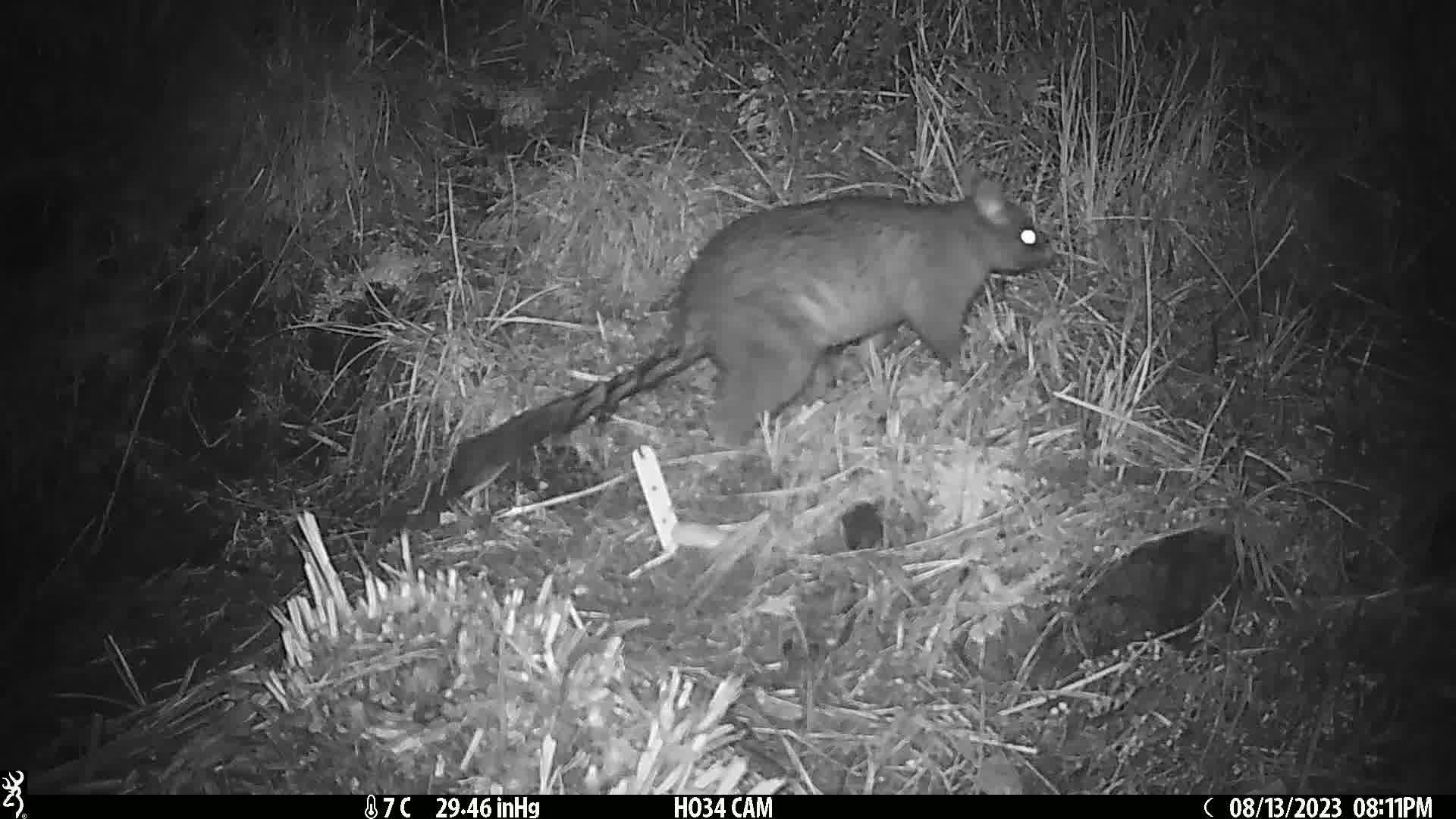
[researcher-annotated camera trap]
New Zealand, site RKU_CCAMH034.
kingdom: Animalia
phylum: Chordata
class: Mammalia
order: Diprotodontia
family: Phalangeridae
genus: Trichosurus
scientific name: Trichosurus vulpecula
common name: common brushtail possum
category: possum